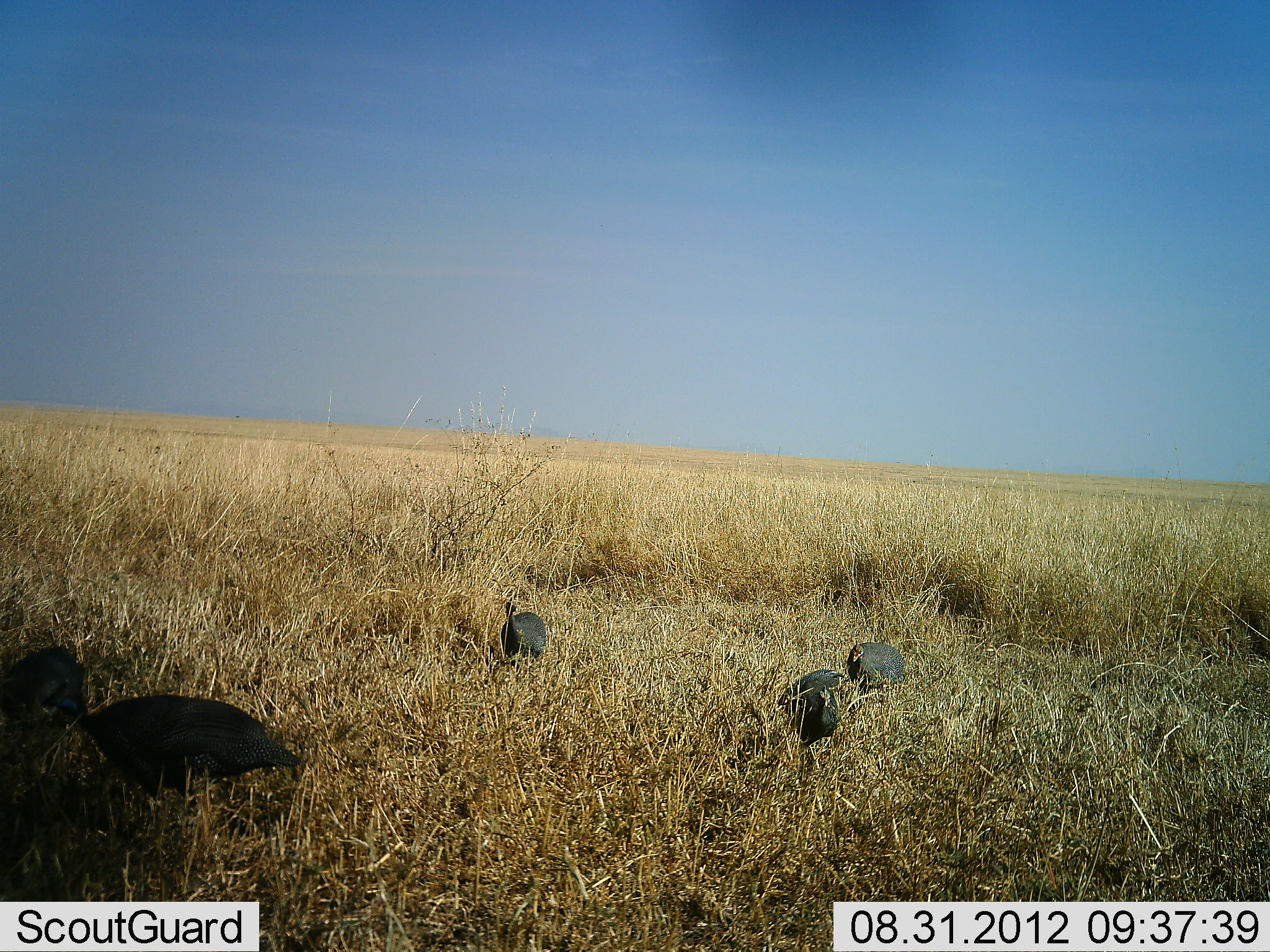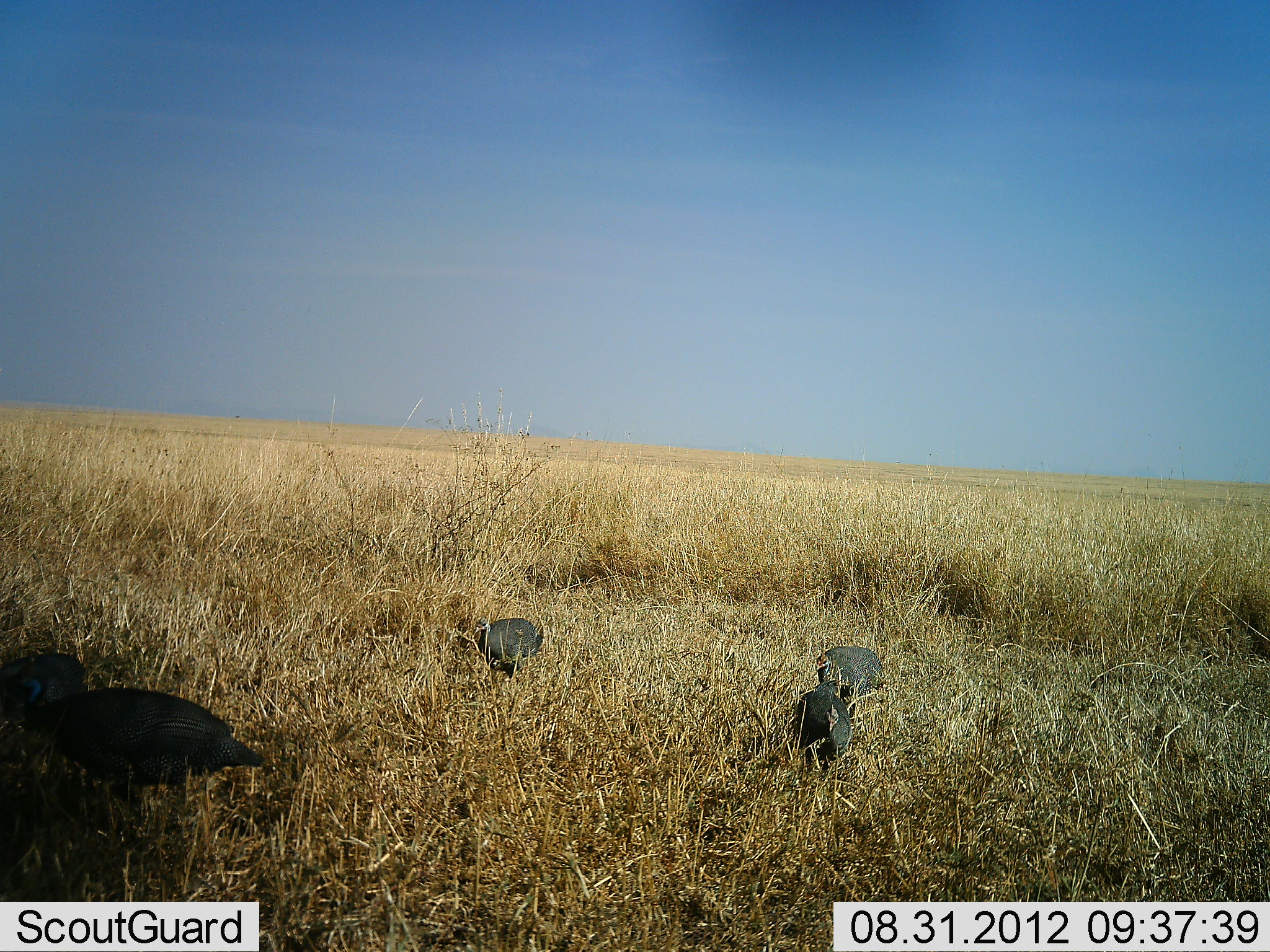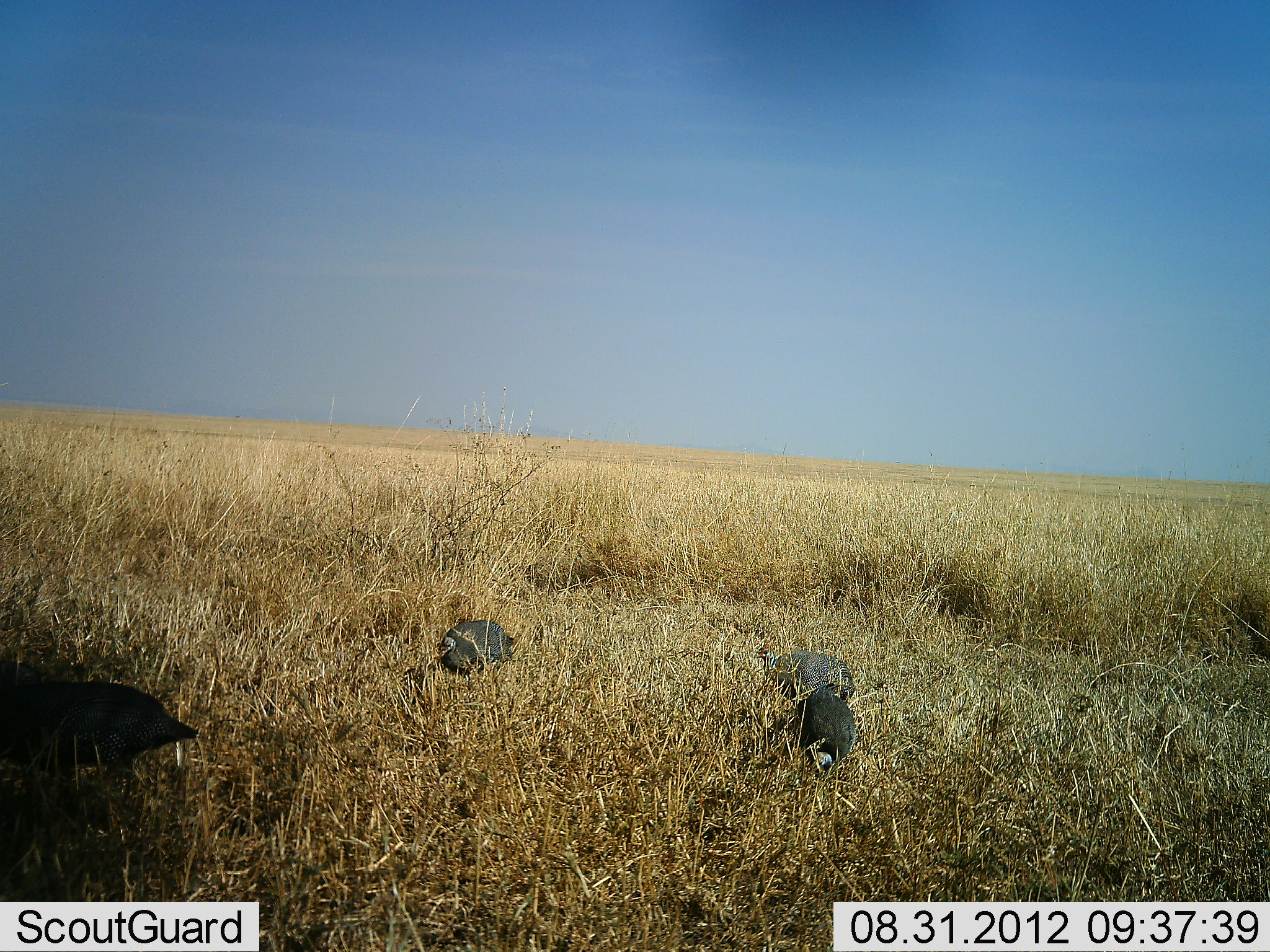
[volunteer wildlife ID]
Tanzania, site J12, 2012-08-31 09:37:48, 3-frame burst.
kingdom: Animalia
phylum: Chordata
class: Aves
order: Galliformes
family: Numididae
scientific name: Numididae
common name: guinea fowl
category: guineafowl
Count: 5.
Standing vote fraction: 30%.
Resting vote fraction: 0%.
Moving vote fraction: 90%.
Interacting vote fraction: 0%.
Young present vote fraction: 0%.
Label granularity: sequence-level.